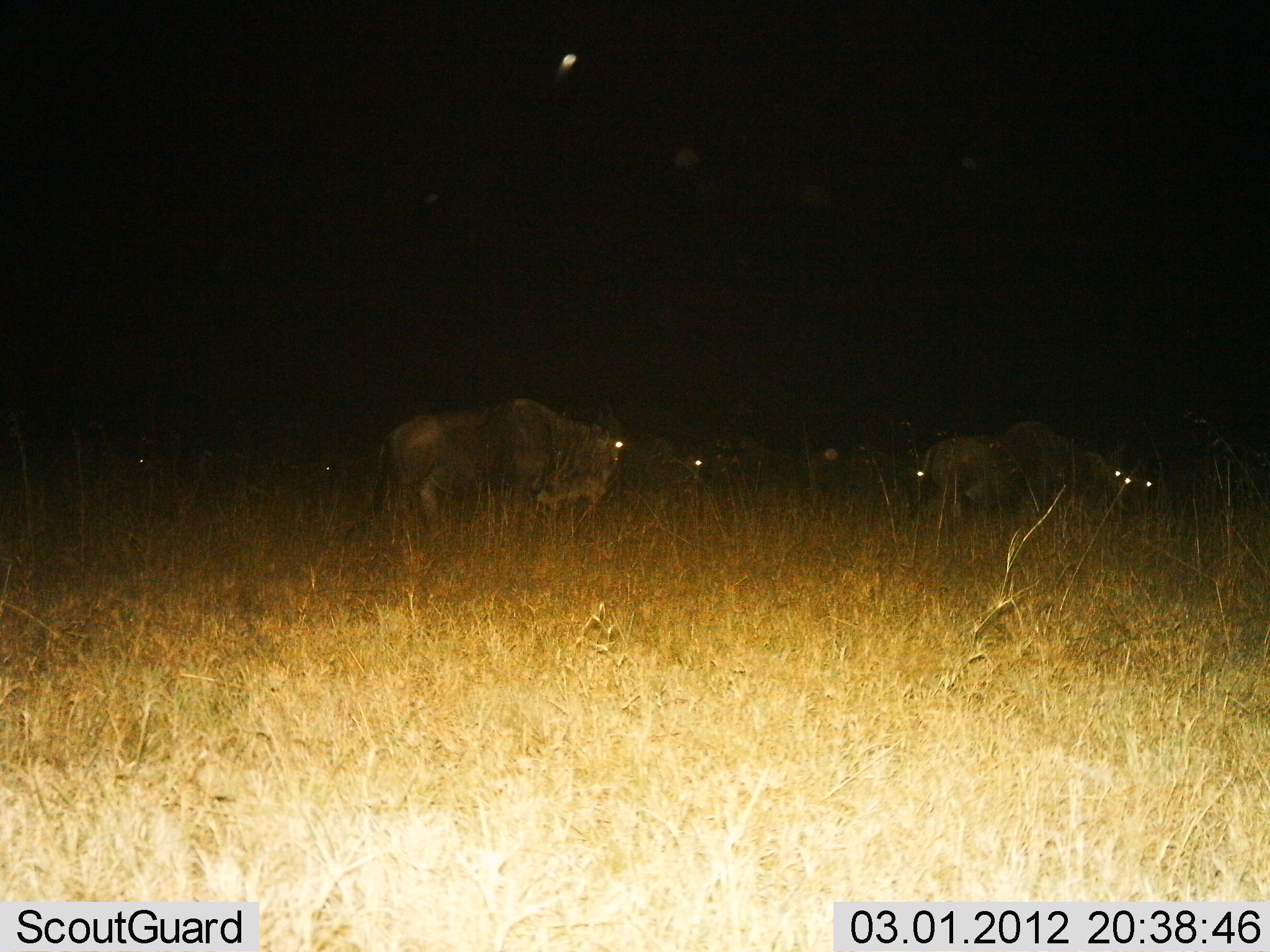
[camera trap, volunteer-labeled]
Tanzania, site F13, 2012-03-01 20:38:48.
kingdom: Animalia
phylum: Chordata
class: Mammalia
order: Artiodactyla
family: Bovidae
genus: Connochaetes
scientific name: Connochaetes taurinus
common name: blue wildebeest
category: wildebeest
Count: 5.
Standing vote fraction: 70%.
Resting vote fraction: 10%.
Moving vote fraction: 30%.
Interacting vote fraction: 0%.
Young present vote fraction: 0%.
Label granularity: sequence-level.